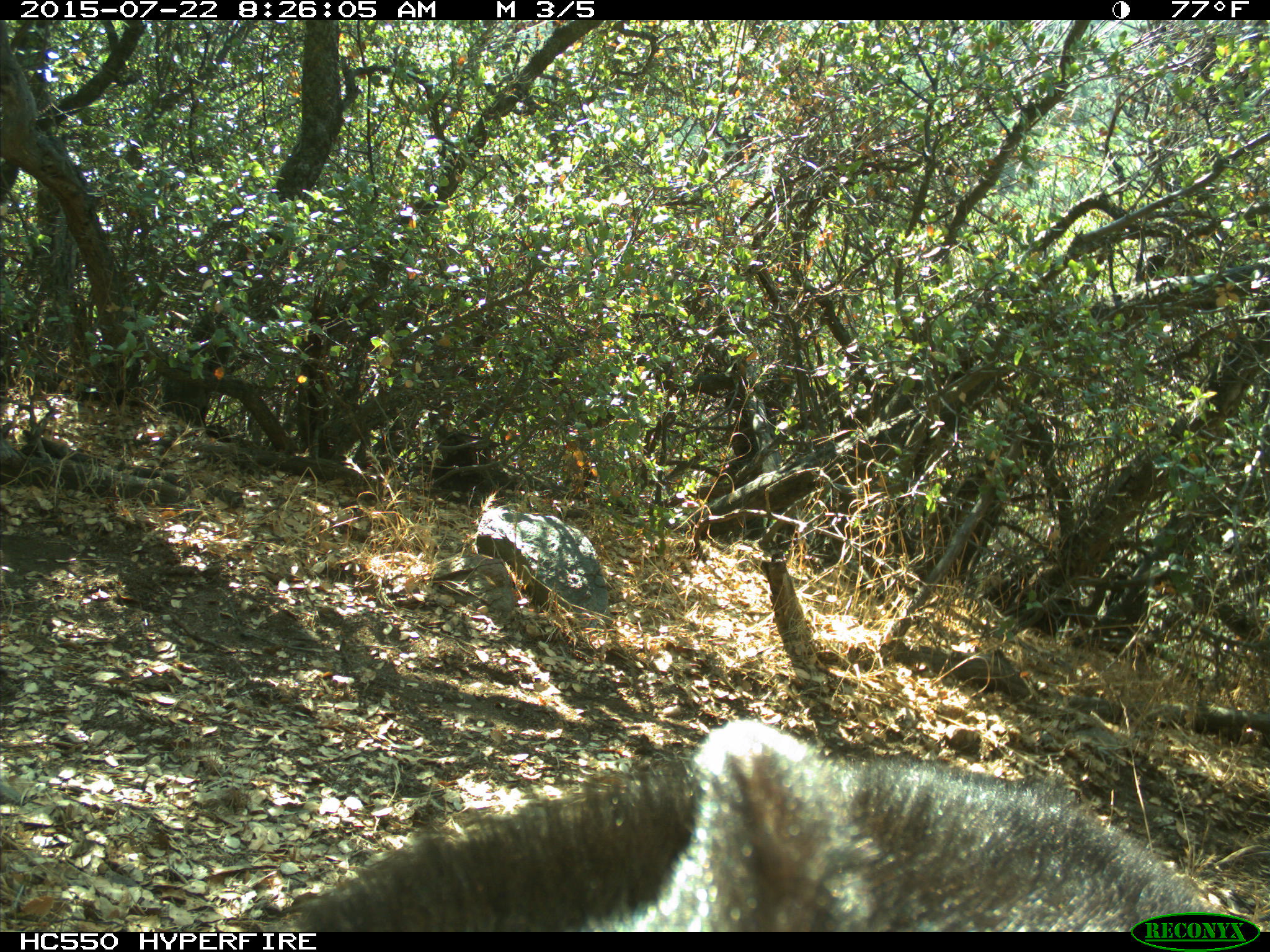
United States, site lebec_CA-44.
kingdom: Animalia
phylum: Chordata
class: Mammalia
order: Carnivora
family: Ursidae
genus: Ursus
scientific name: Ursus americanus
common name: american black bear